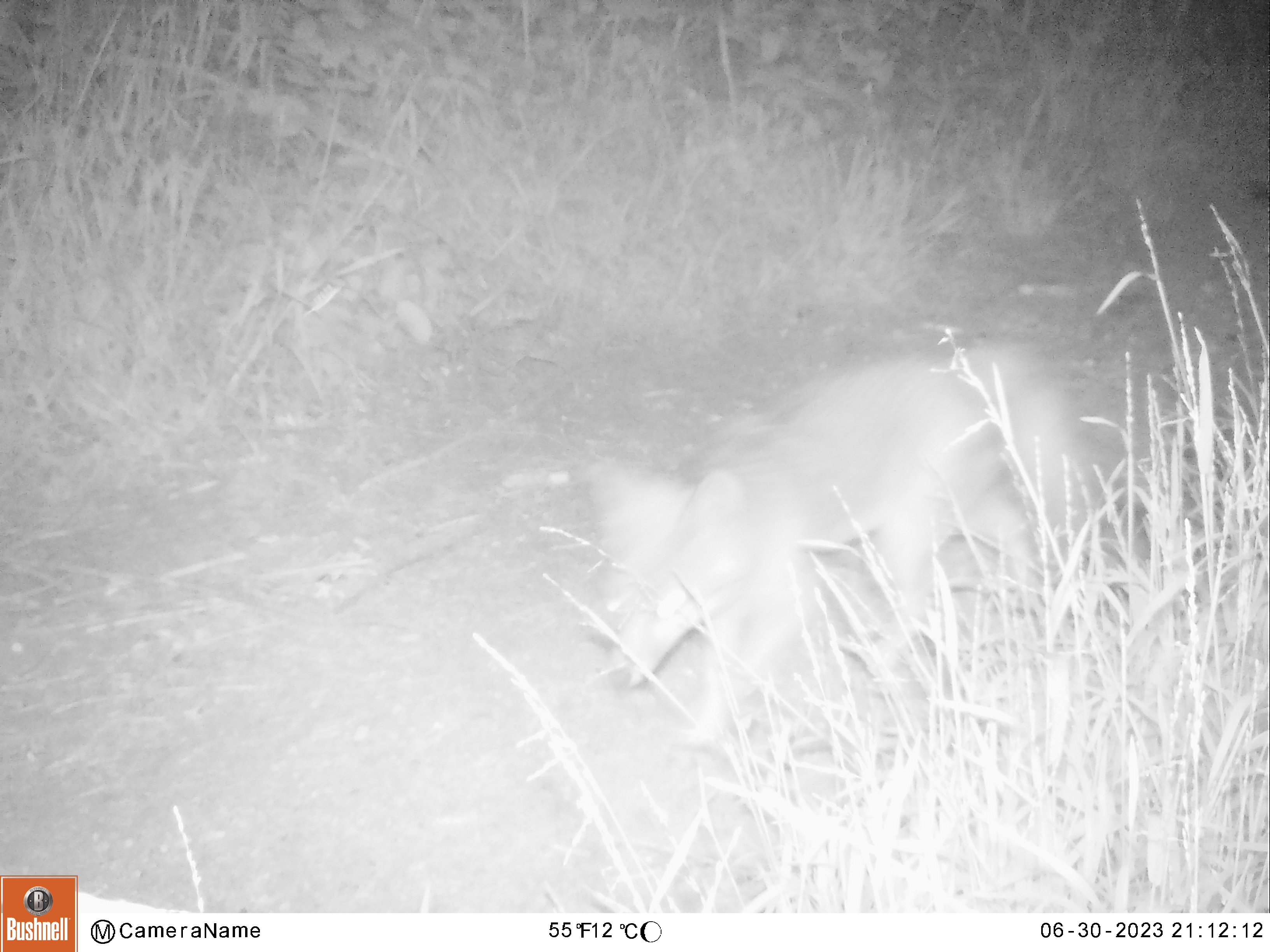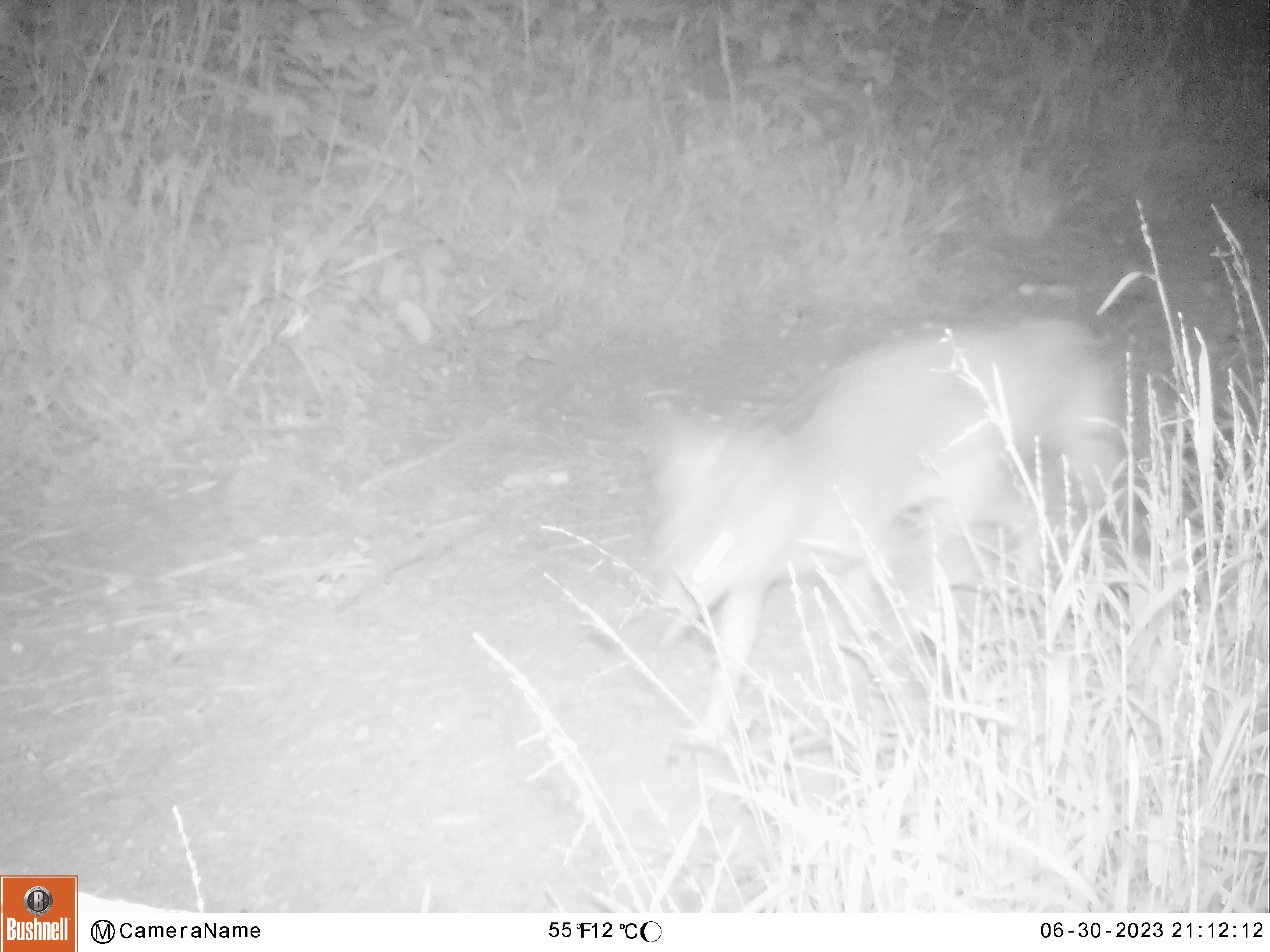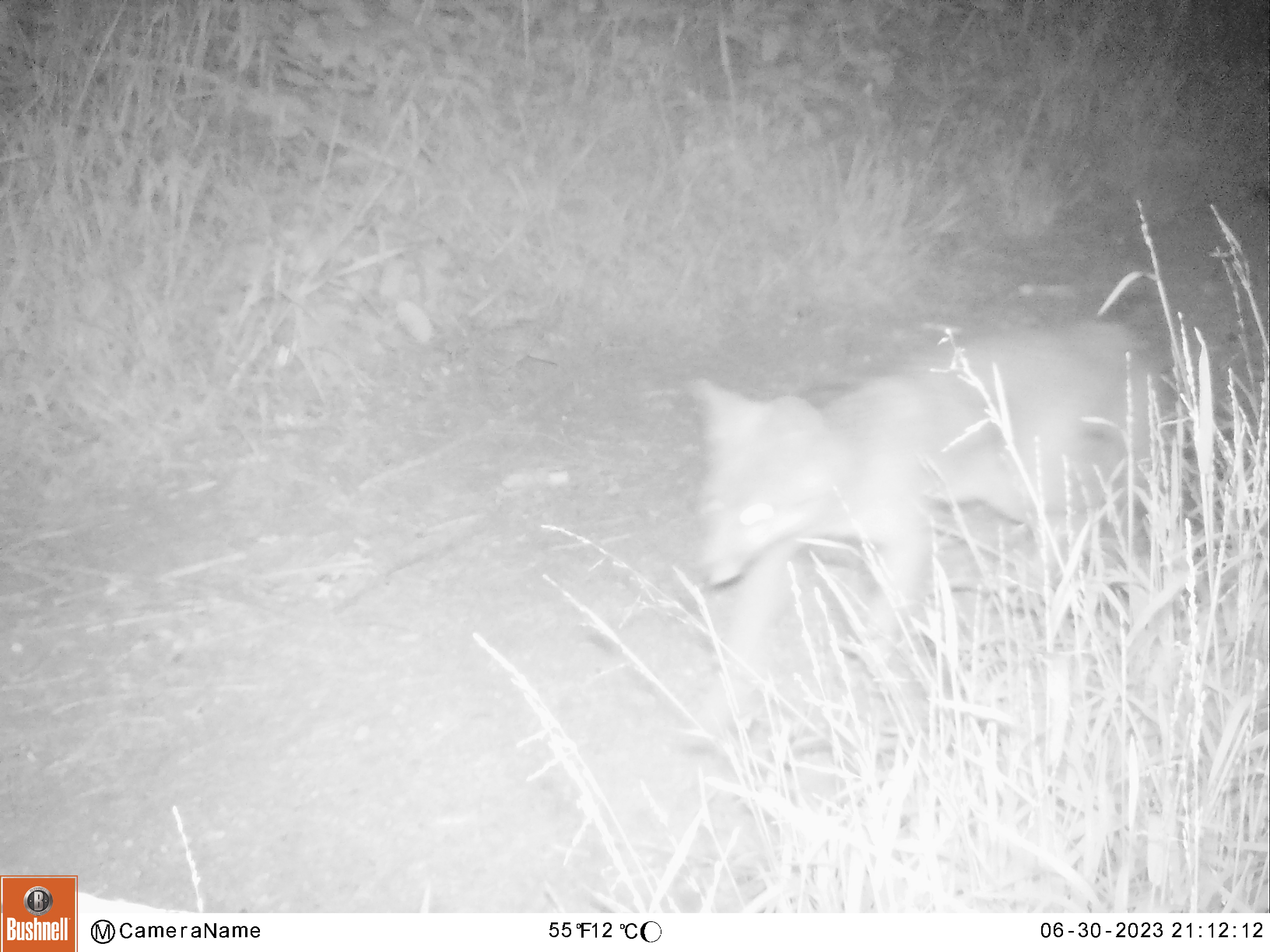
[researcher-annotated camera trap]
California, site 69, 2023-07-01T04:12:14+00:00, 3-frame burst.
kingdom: Animalia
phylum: Chordata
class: Mammalia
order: Carnivora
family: Canidae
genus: Urocyon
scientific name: Urocyon cinereoargenteus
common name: gray fox